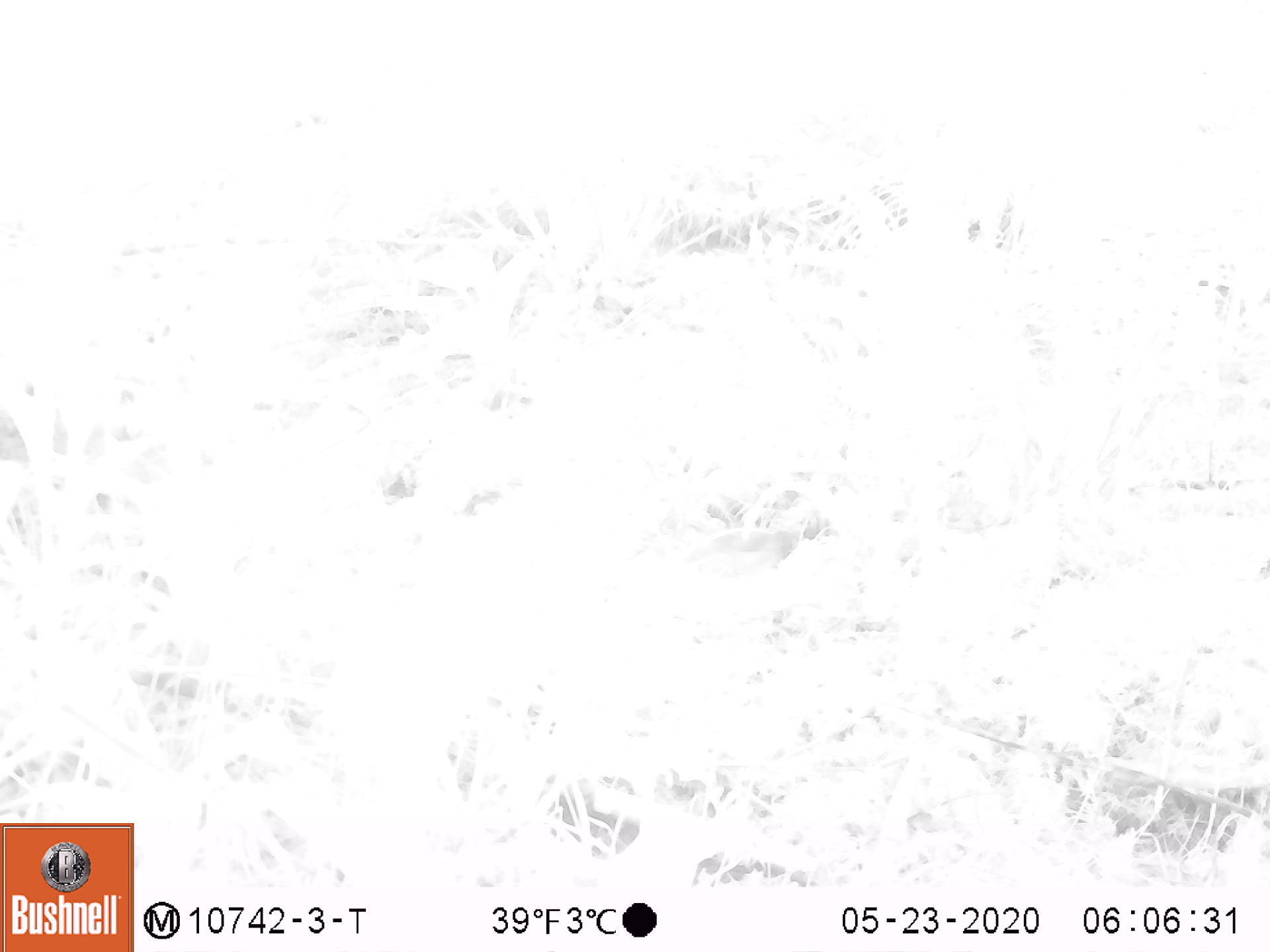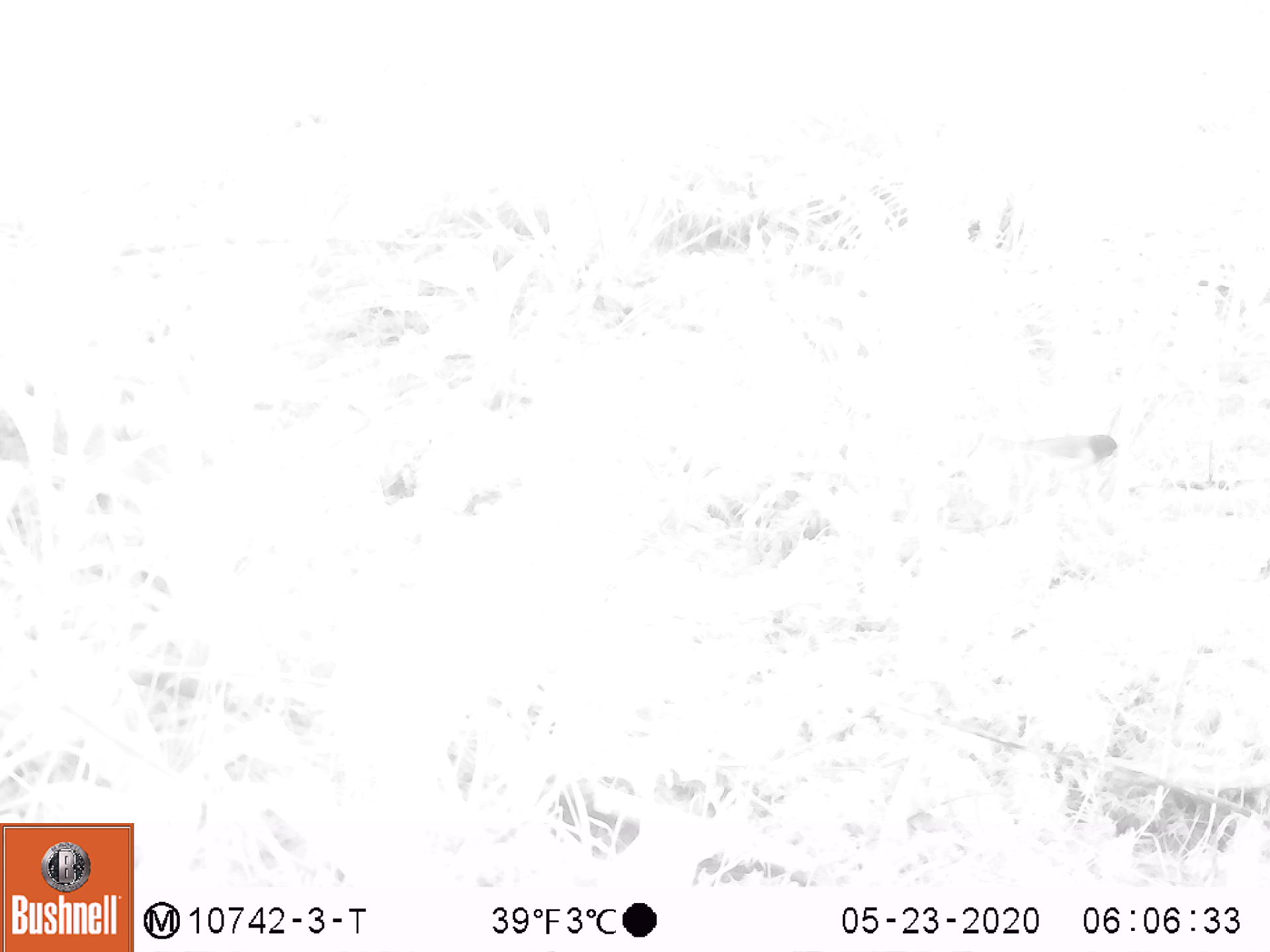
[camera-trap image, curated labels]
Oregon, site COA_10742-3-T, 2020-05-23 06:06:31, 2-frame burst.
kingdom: Animalia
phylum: Chordata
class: Aves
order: Passeriformes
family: Passerellidae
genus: Junco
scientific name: Junco hyemalis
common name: dark-eyed junco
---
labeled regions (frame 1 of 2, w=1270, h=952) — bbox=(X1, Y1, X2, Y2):
dark-eyed junco: bbox=(656, 519, 805, 585)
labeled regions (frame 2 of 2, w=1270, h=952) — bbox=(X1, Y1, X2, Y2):
dark-eyed junco: bbox=(995, 422, 1125, 479)